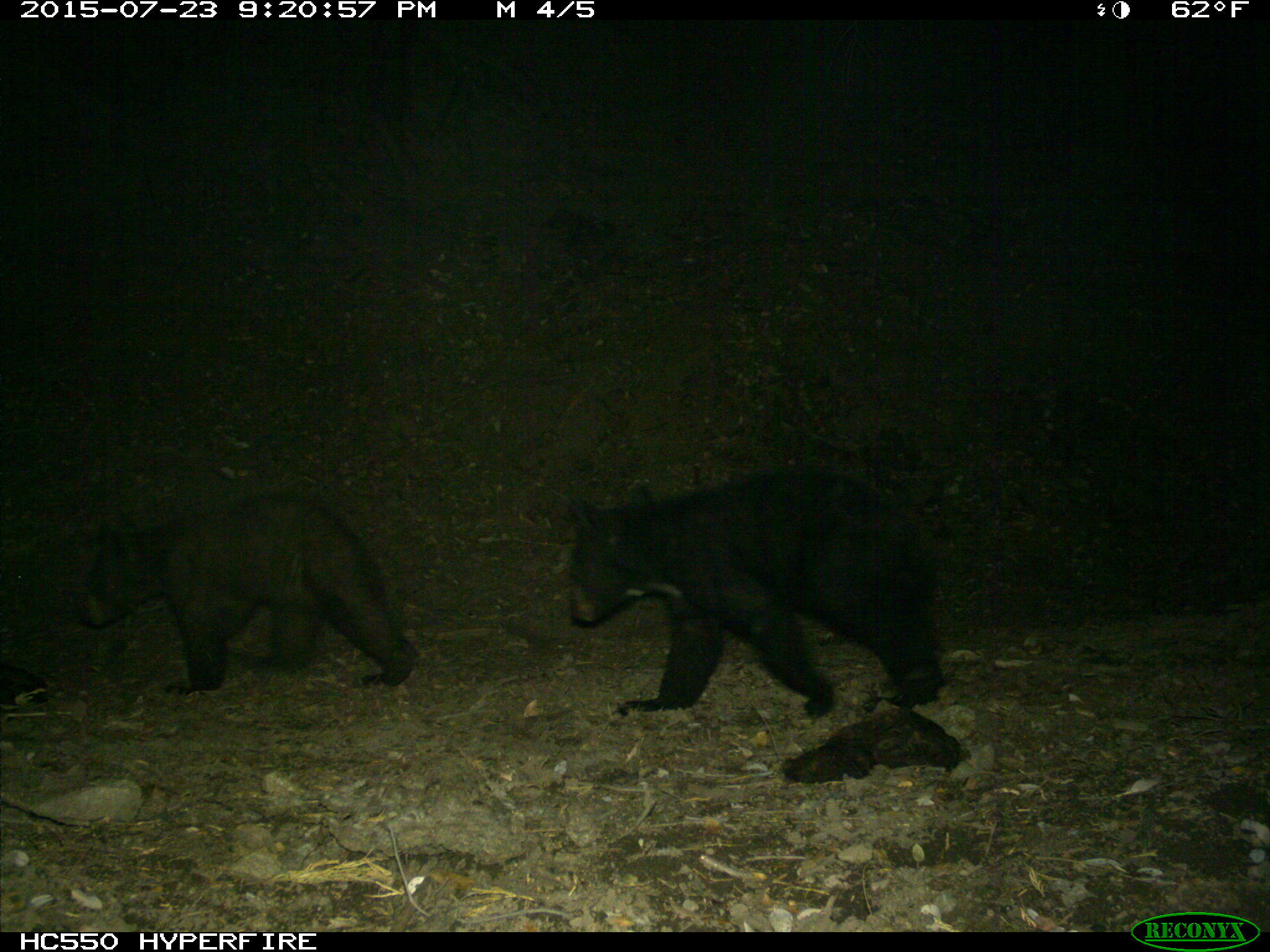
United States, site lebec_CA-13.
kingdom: Animalia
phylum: Chordata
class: Mammalia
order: Carnivora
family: Ursidae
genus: Ursus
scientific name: Ursus americanus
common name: american black bear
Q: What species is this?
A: Ursus americanus (american black bear).